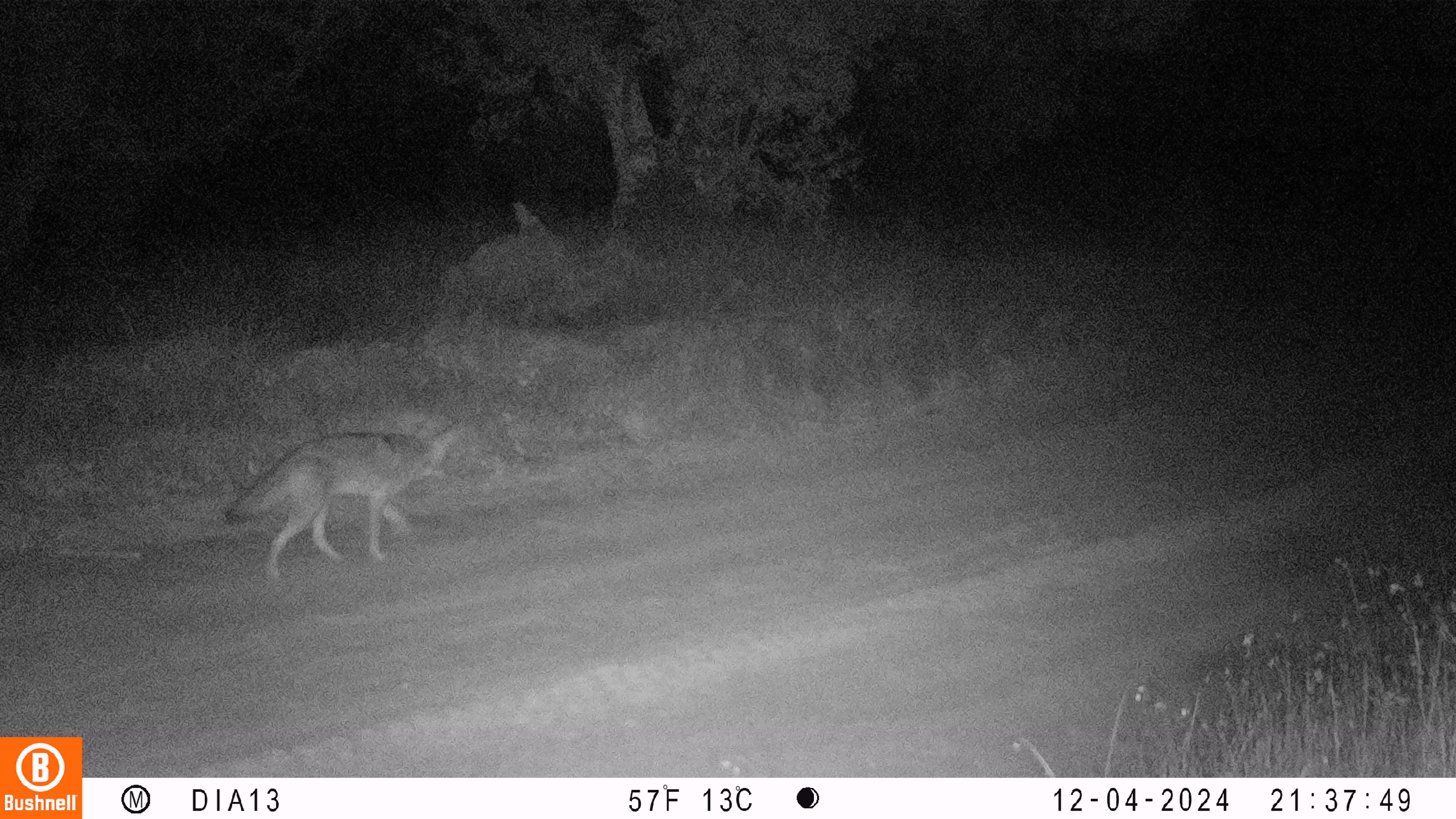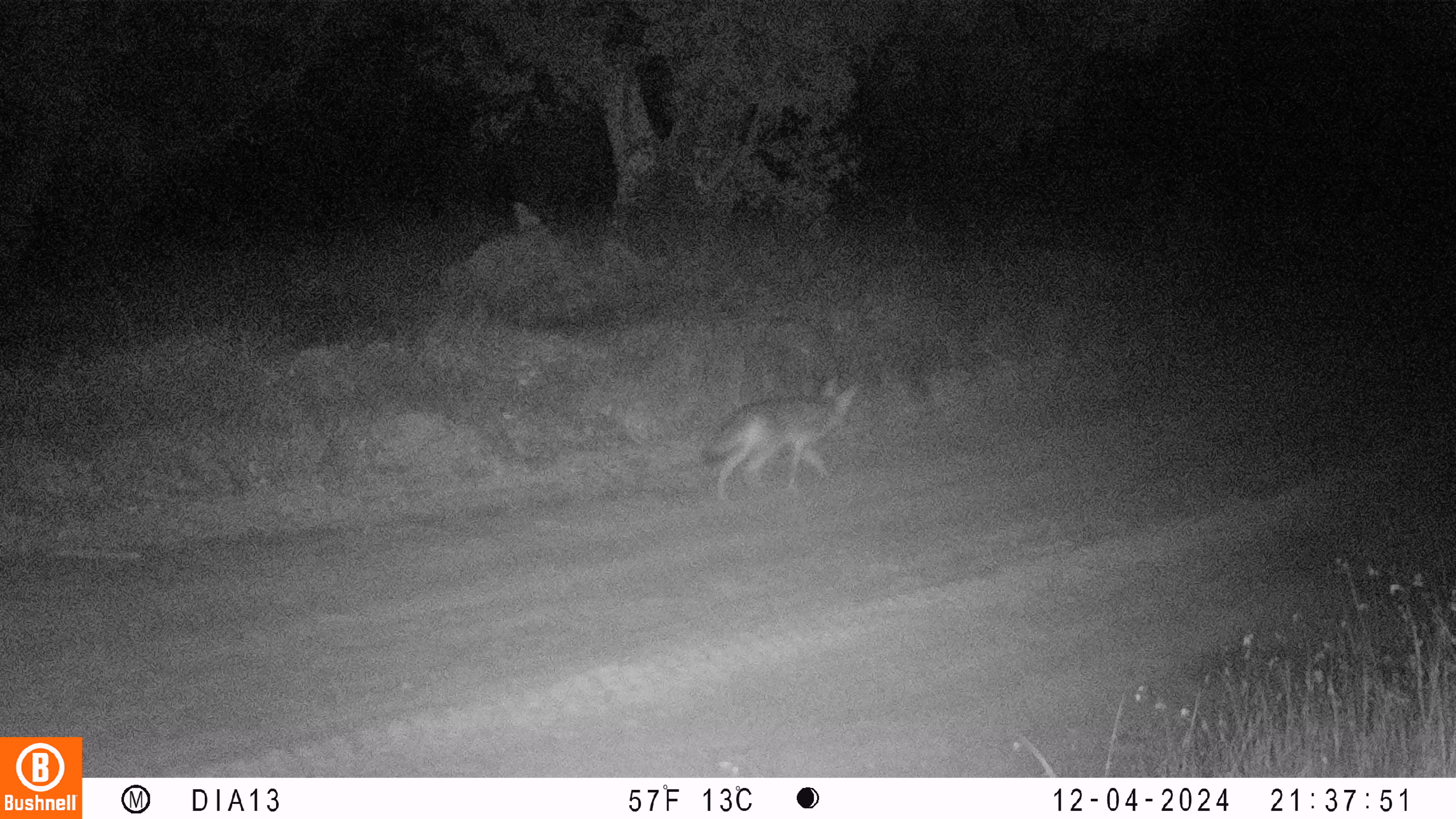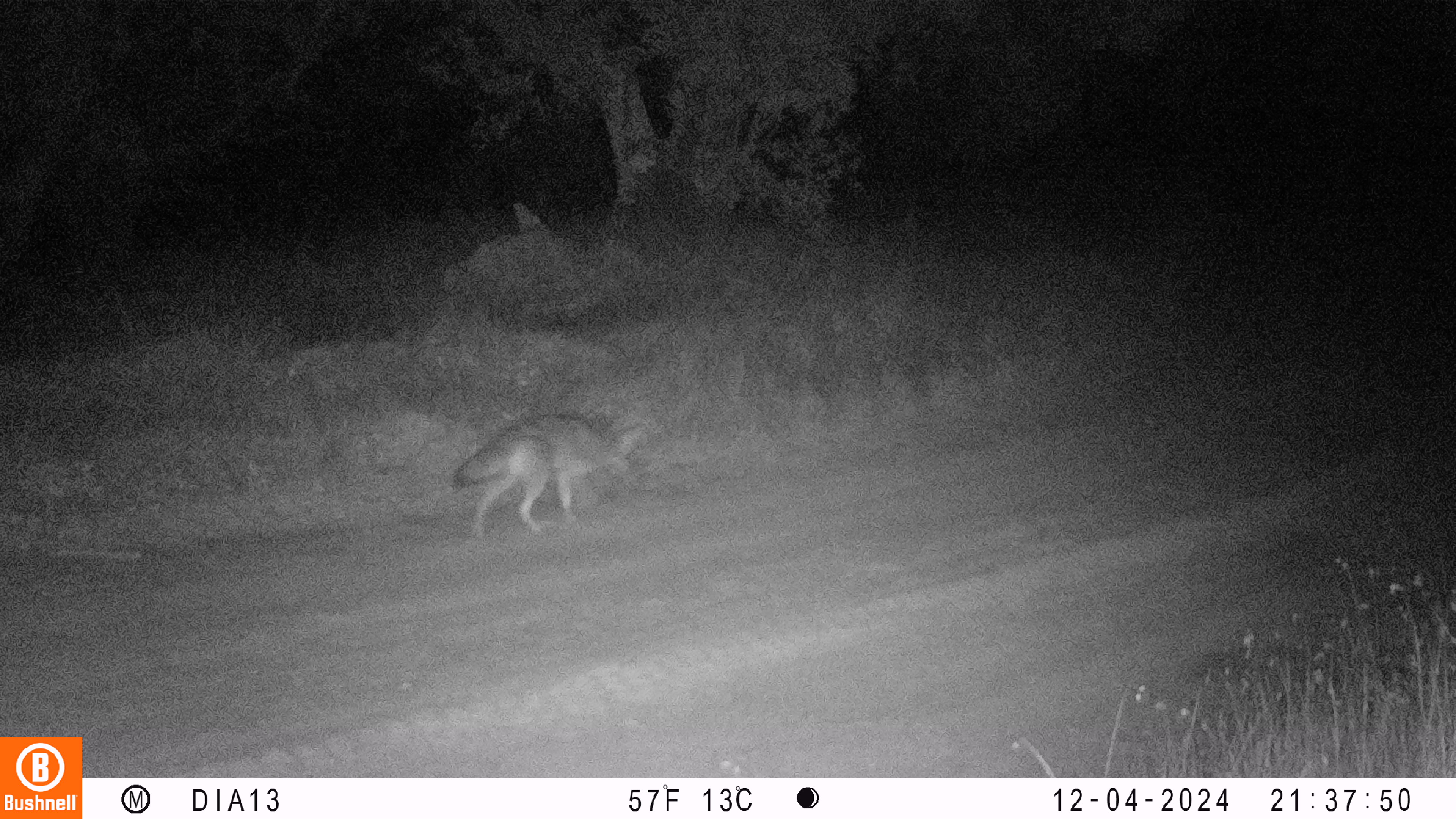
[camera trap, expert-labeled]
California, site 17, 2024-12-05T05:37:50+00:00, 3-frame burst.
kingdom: Animalia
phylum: Chordata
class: Mammalia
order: Carnivora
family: Canidae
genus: Canis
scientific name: Canis latrans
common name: coyote